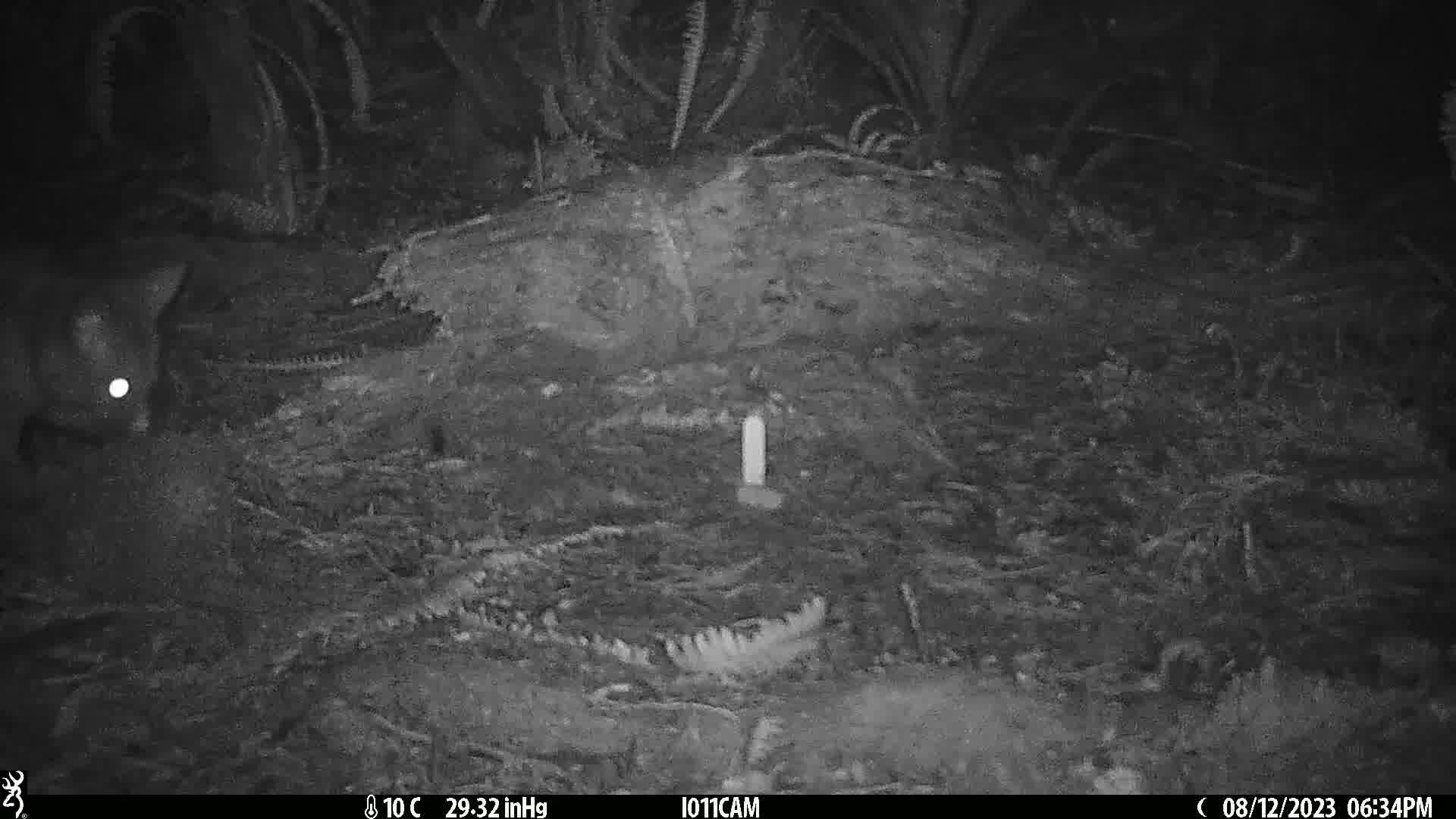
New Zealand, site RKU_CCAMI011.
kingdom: Animalia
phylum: Chordata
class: Mammalia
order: Diprotodontia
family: Phalangeridae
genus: Trichosurus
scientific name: Trichosurus vulpecula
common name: common brushtail possum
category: possum